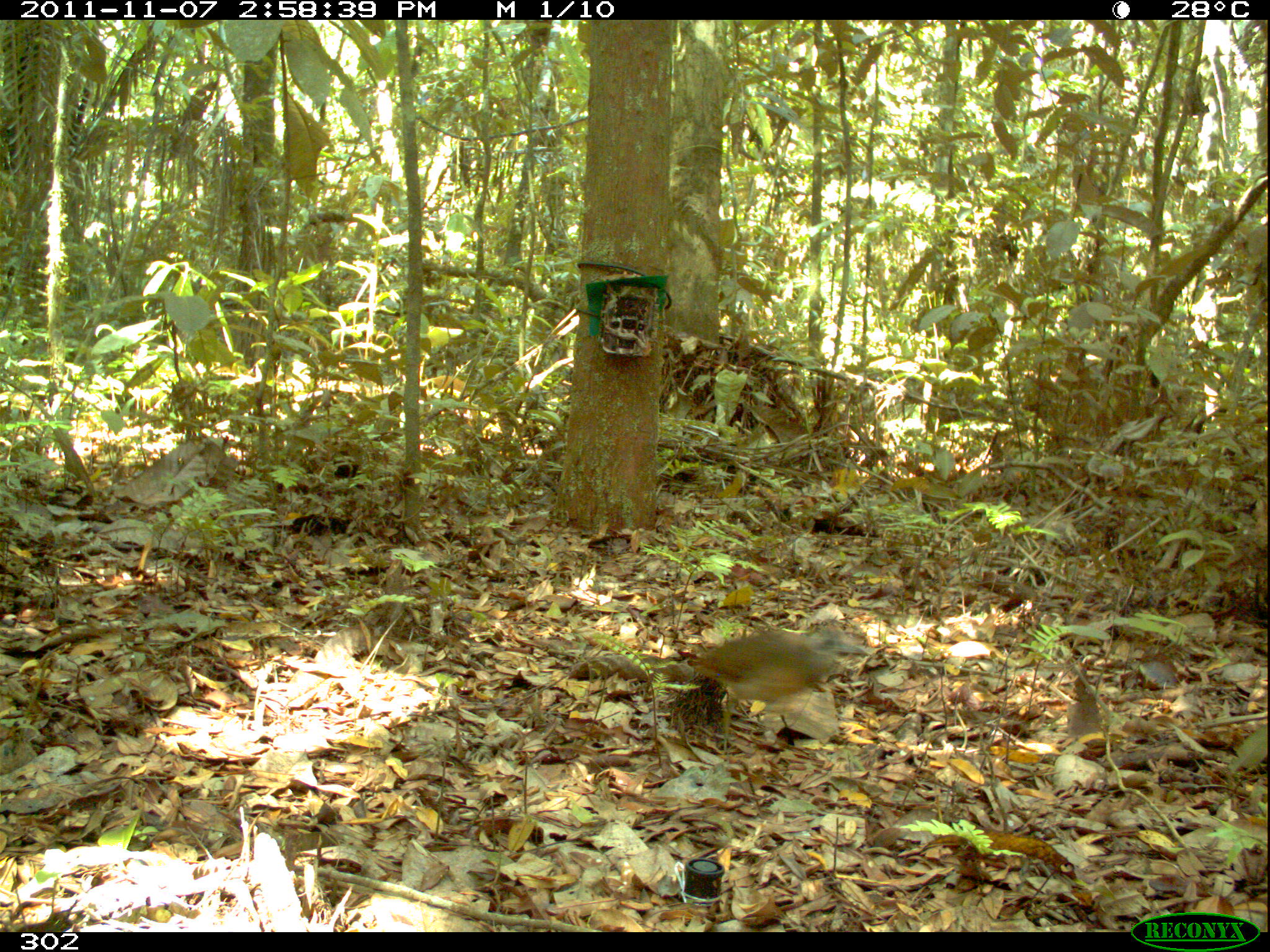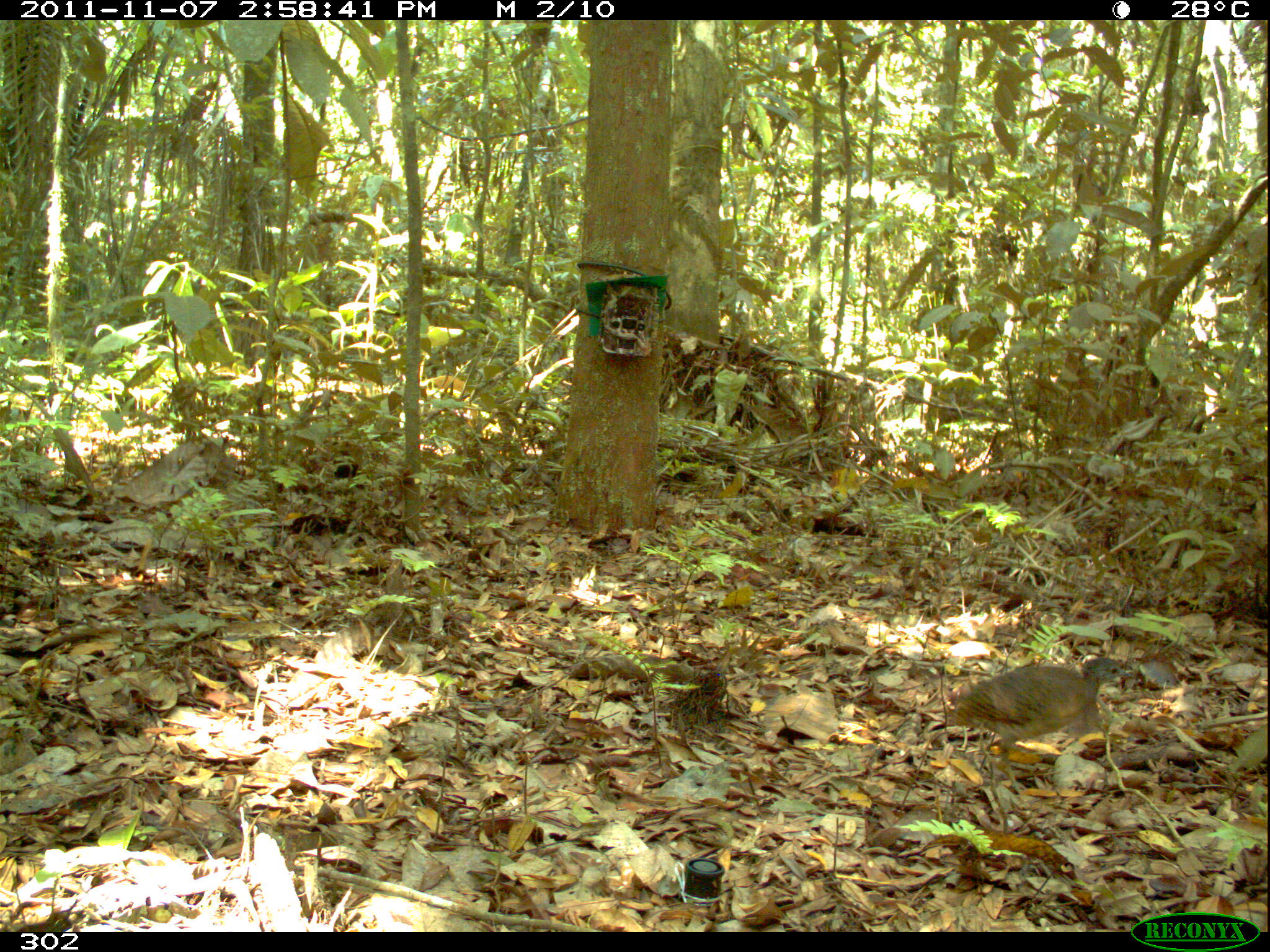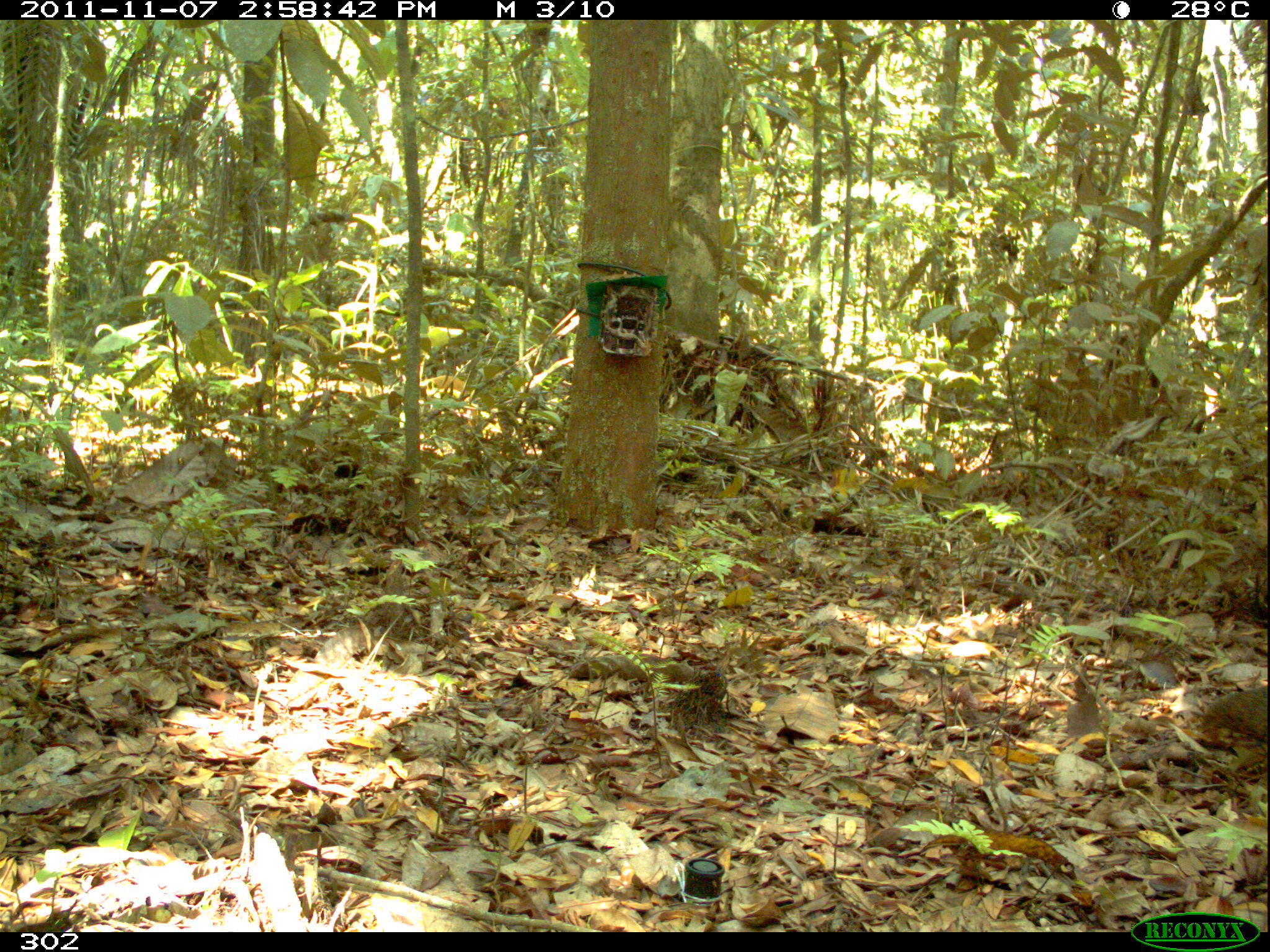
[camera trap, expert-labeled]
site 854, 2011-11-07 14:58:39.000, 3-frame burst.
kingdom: Animalia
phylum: Chordata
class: Aves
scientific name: Aves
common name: bird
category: unknown bird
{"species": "unknown bird (bird) (Aves)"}